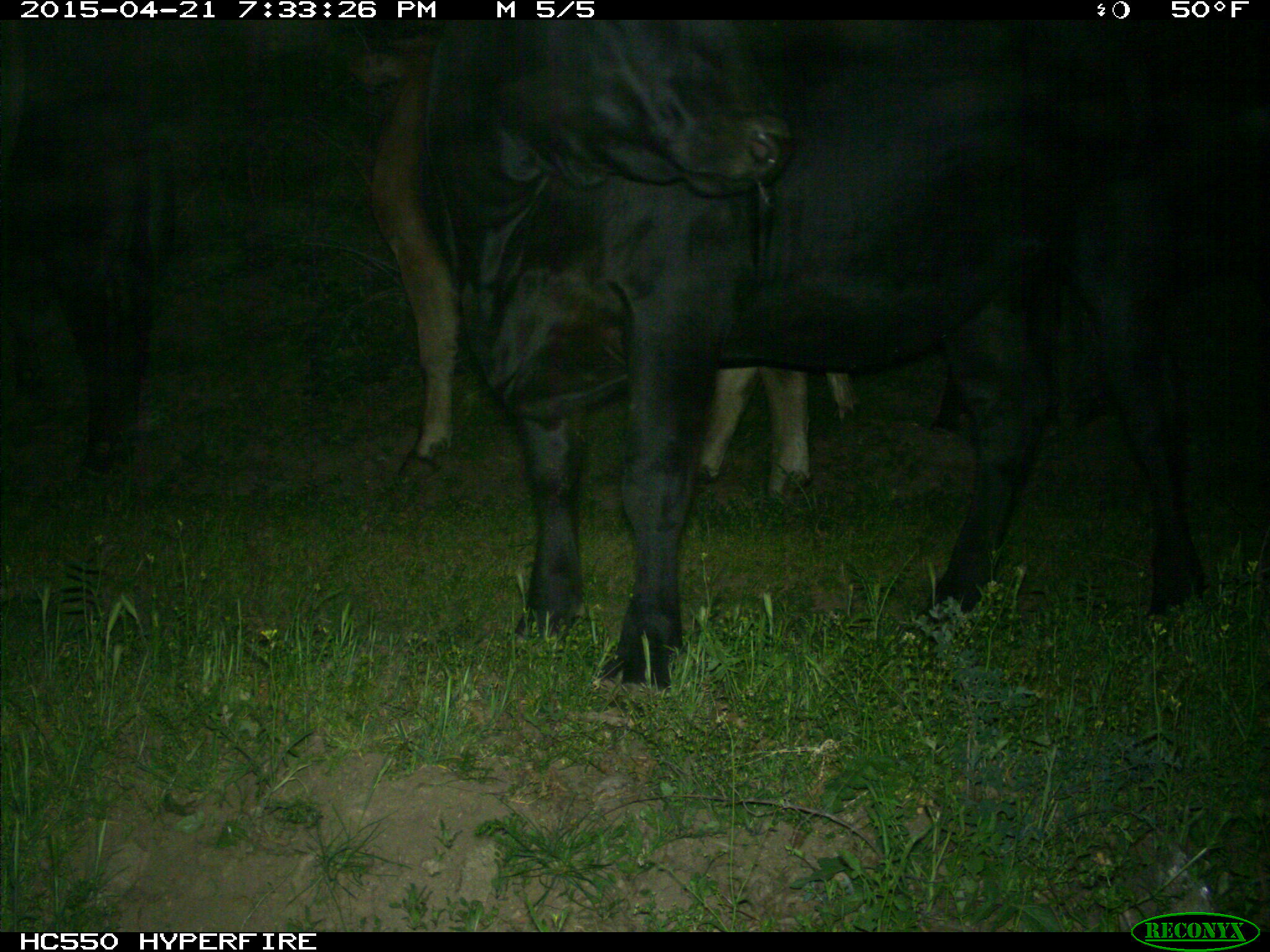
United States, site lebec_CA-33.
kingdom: Animalia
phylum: Chordata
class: Mammalia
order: Artiodactyla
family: Bovidae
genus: Bos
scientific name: Bos taurus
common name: domestic cow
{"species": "Bos taurus (domestic cow)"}